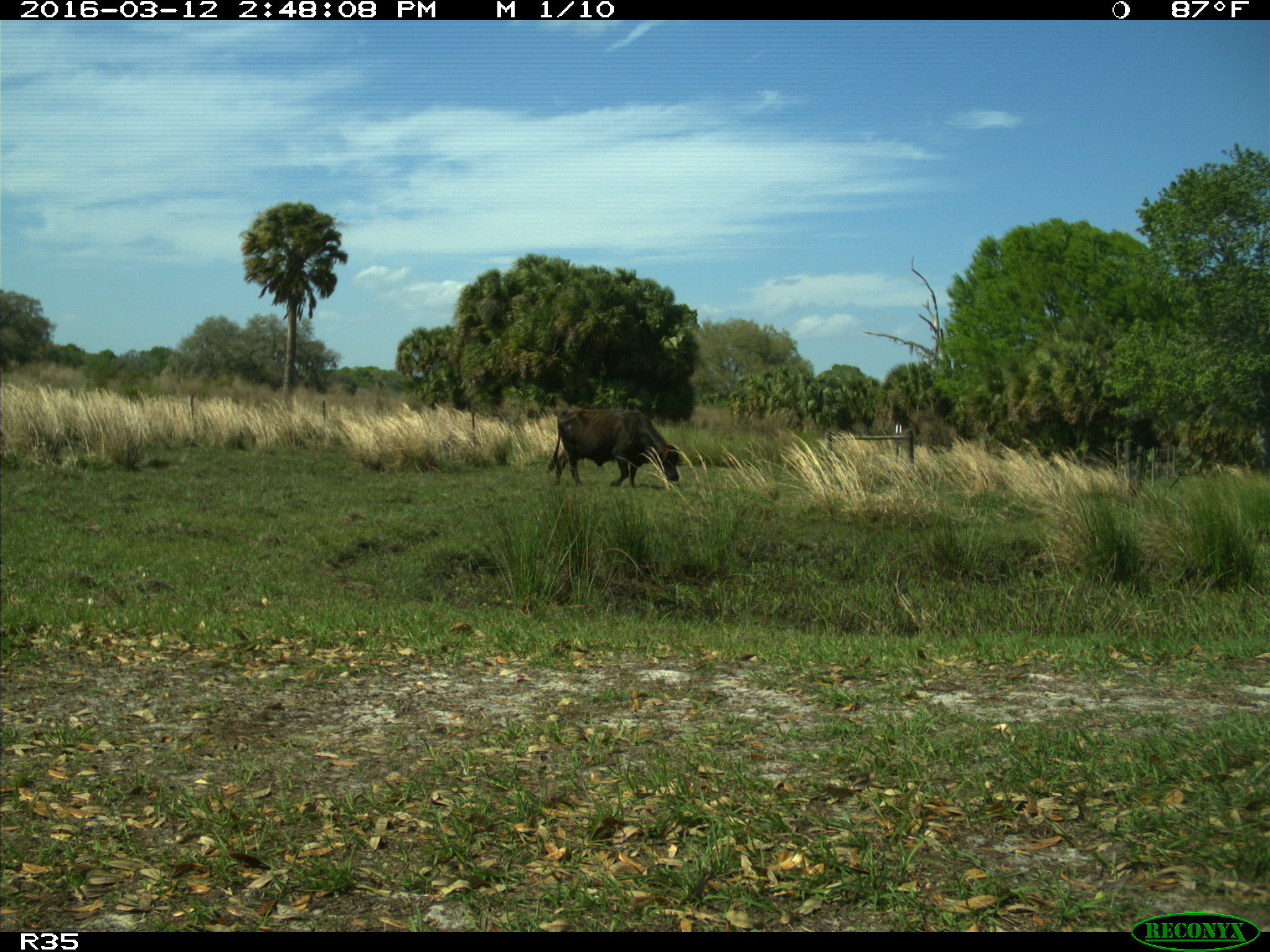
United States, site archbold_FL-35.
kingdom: Animalia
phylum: Chordata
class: Mammalia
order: Artiodactyla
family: Bovidae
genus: Bos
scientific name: Bos taurus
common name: domestic cow